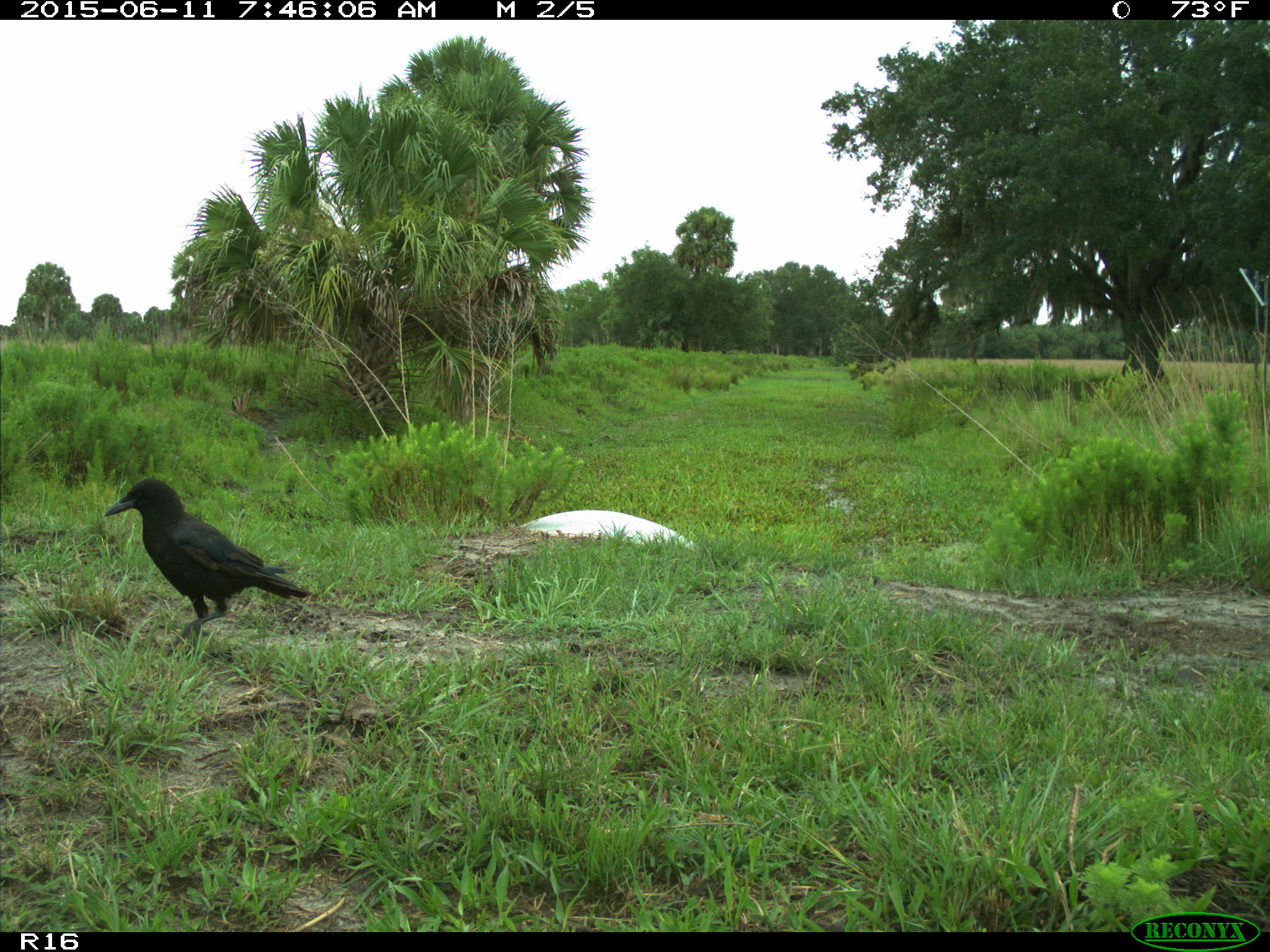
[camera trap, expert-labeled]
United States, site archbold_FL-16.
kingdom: Animalia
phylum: Chordata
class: Aves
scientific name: Aves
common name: birds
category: unidentified bird